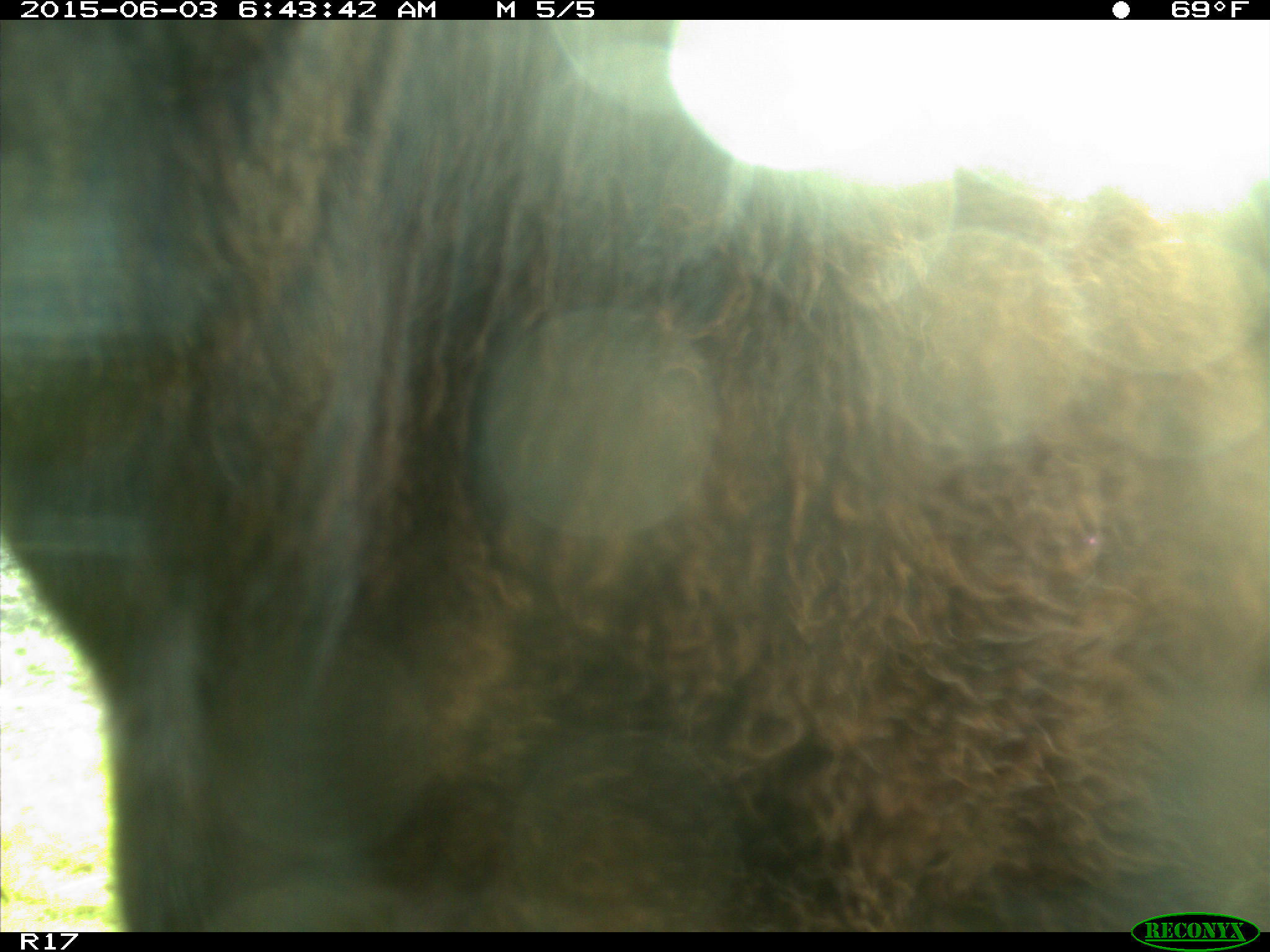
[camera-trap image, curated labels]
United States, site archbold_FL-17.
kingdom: Animalia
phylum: Chordata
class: Mammalia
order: Artiodactyla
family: Bovidae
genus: Bos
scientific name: Bos taurus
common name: domestic cow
Bos taurus (domestic cow).